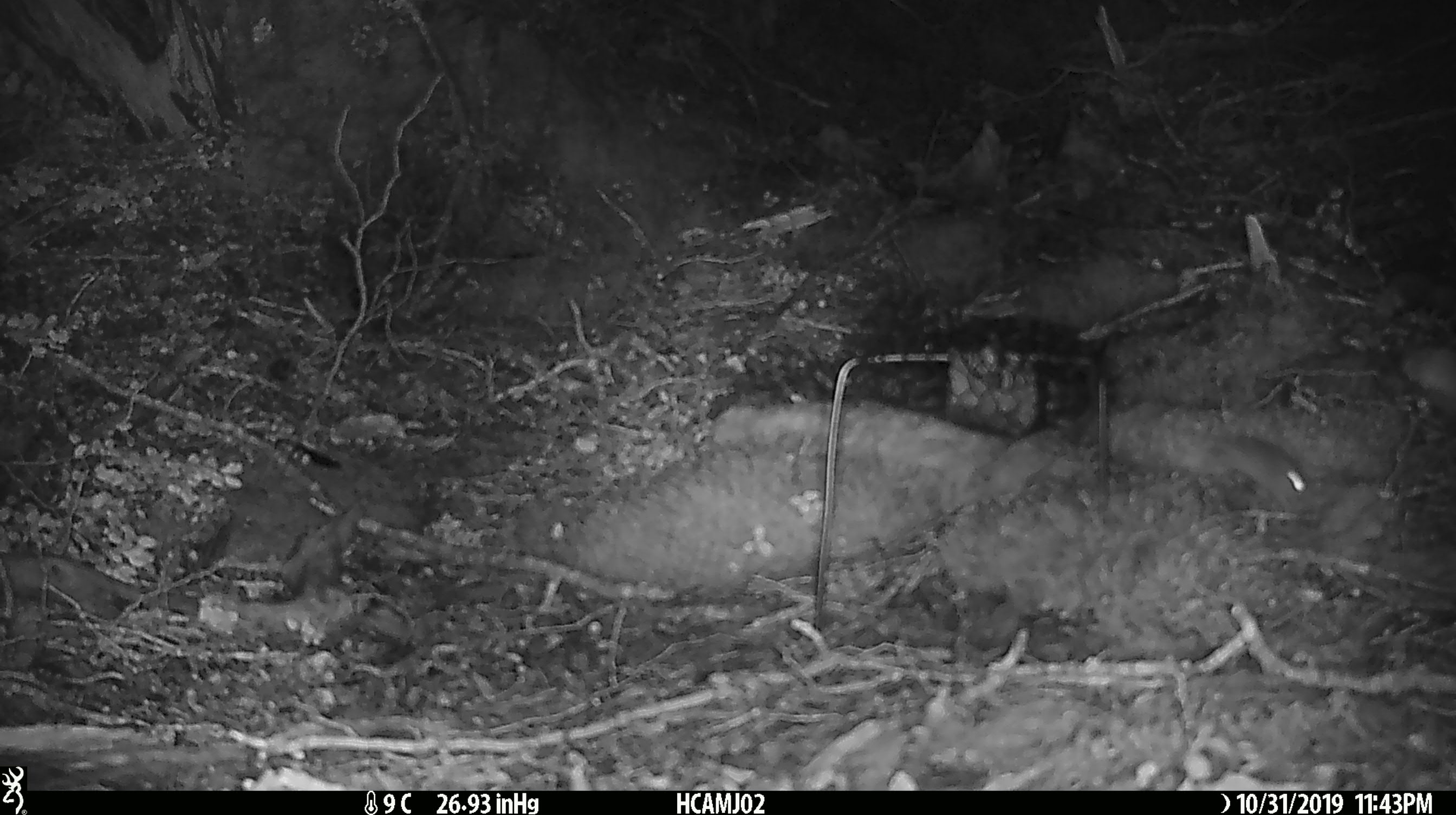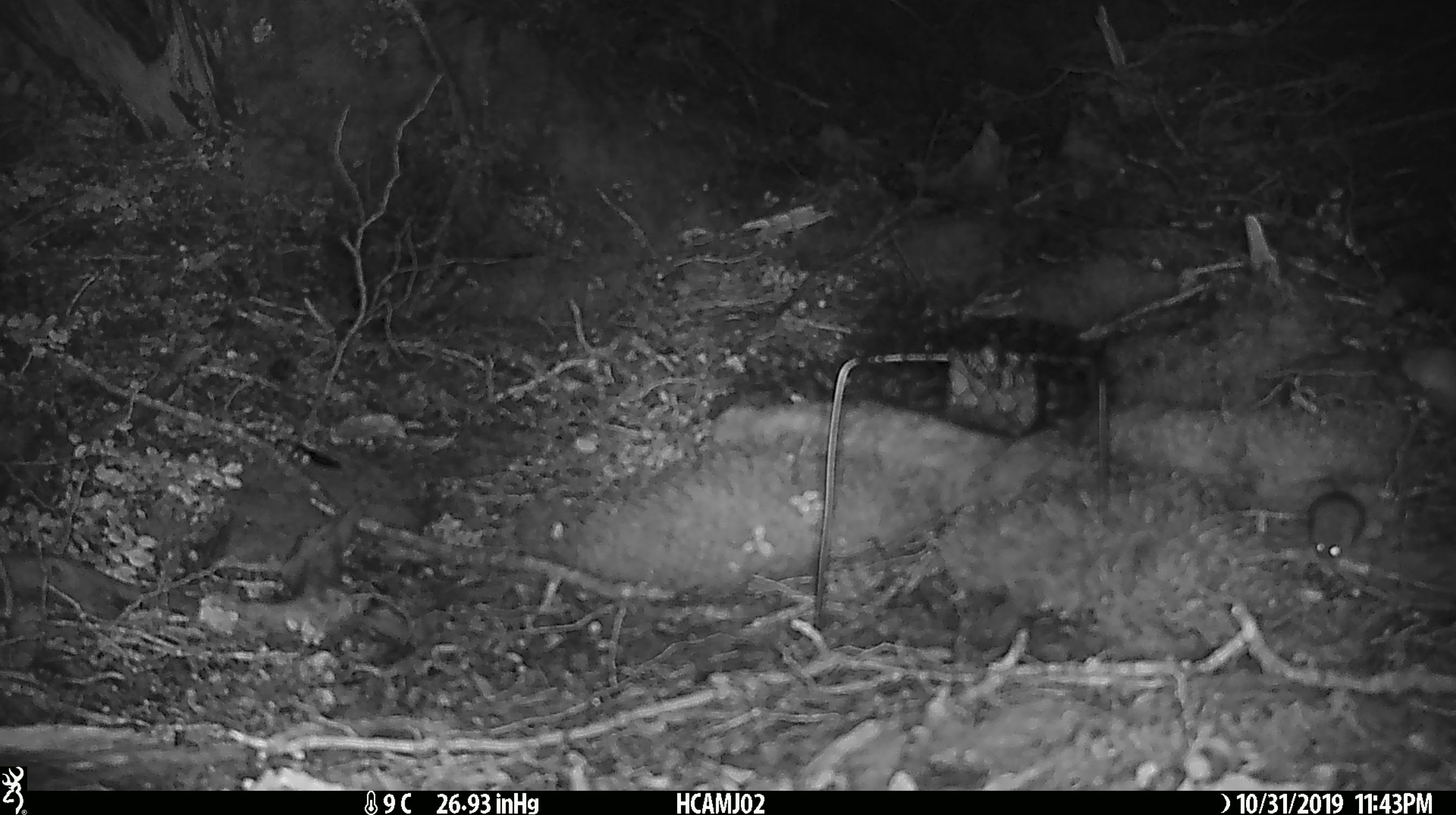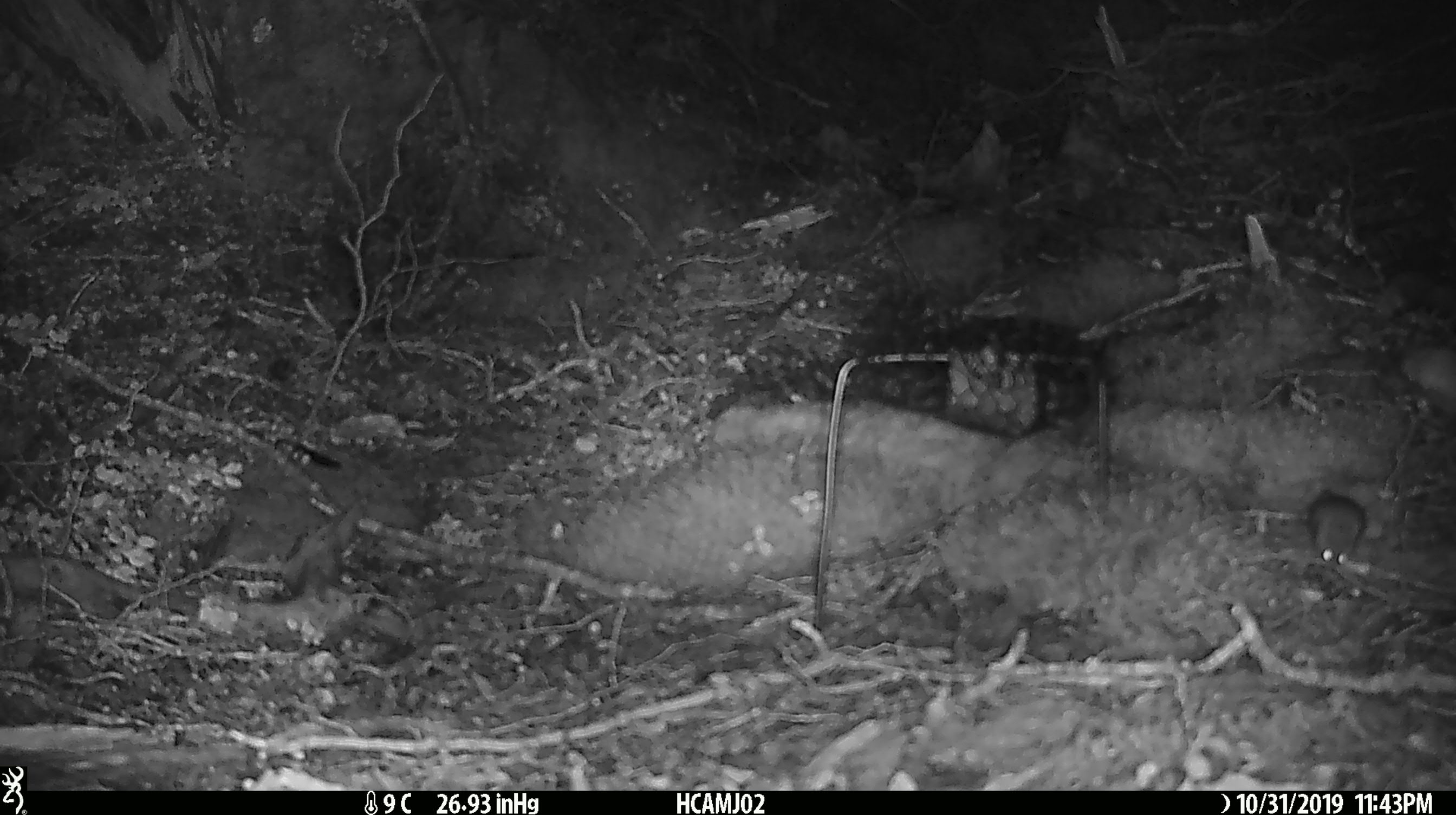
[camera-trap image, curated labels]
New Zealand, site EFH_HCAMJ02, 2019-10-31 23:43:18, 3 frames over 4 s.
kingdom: Animalia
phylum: Chordata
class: Mammalia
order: Rodentia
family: Muridae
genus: Mus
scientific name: Mus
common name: mouse